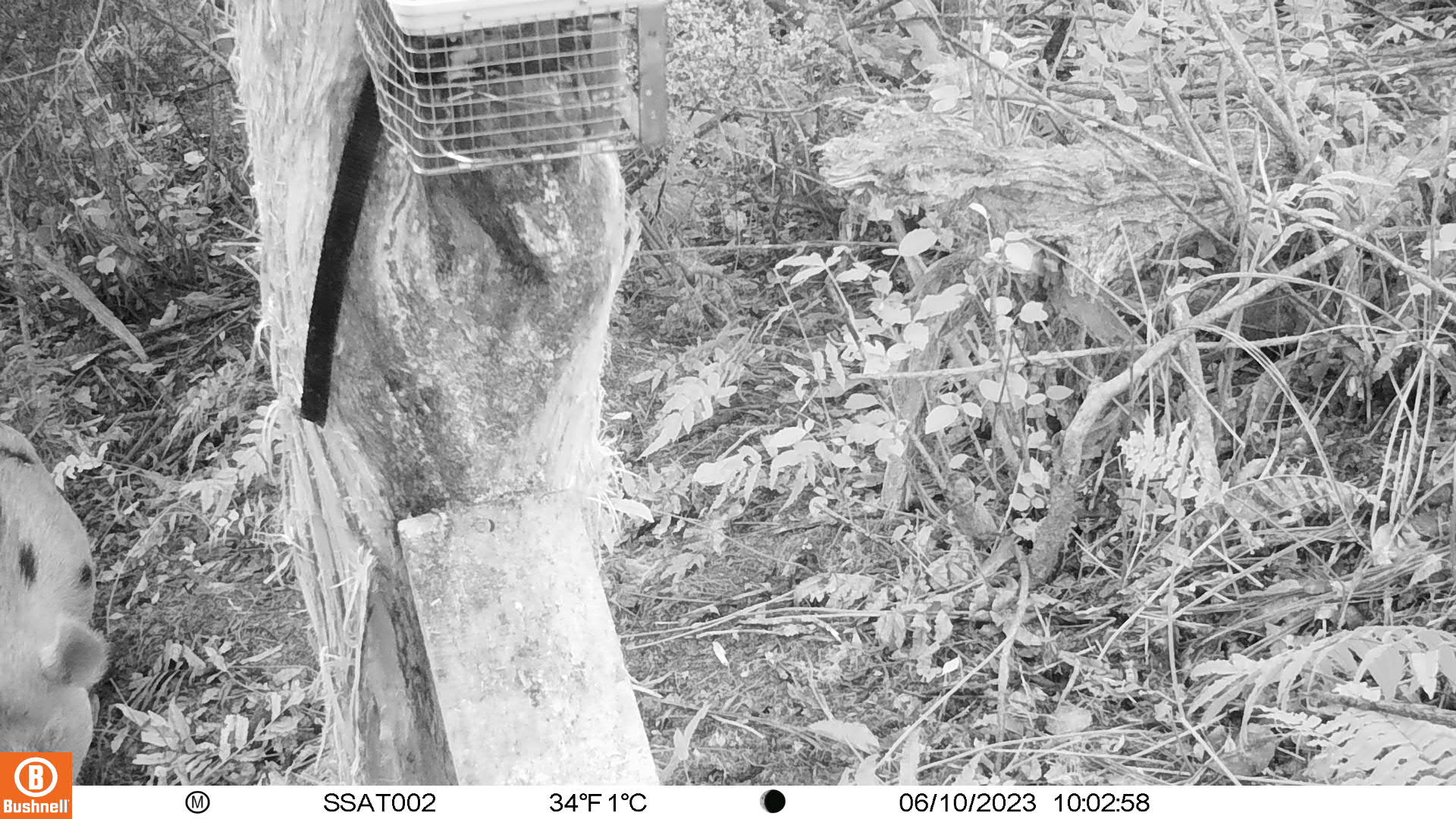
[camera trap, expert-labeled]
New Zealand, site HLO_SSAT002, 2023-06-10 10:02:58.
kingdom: Animalia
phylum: Chordata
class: Mammalia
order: Artiodactyla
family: Suidae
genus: Sus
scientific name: Sus scrofa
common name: pig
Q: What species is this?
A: Pig (Sus scrofa).